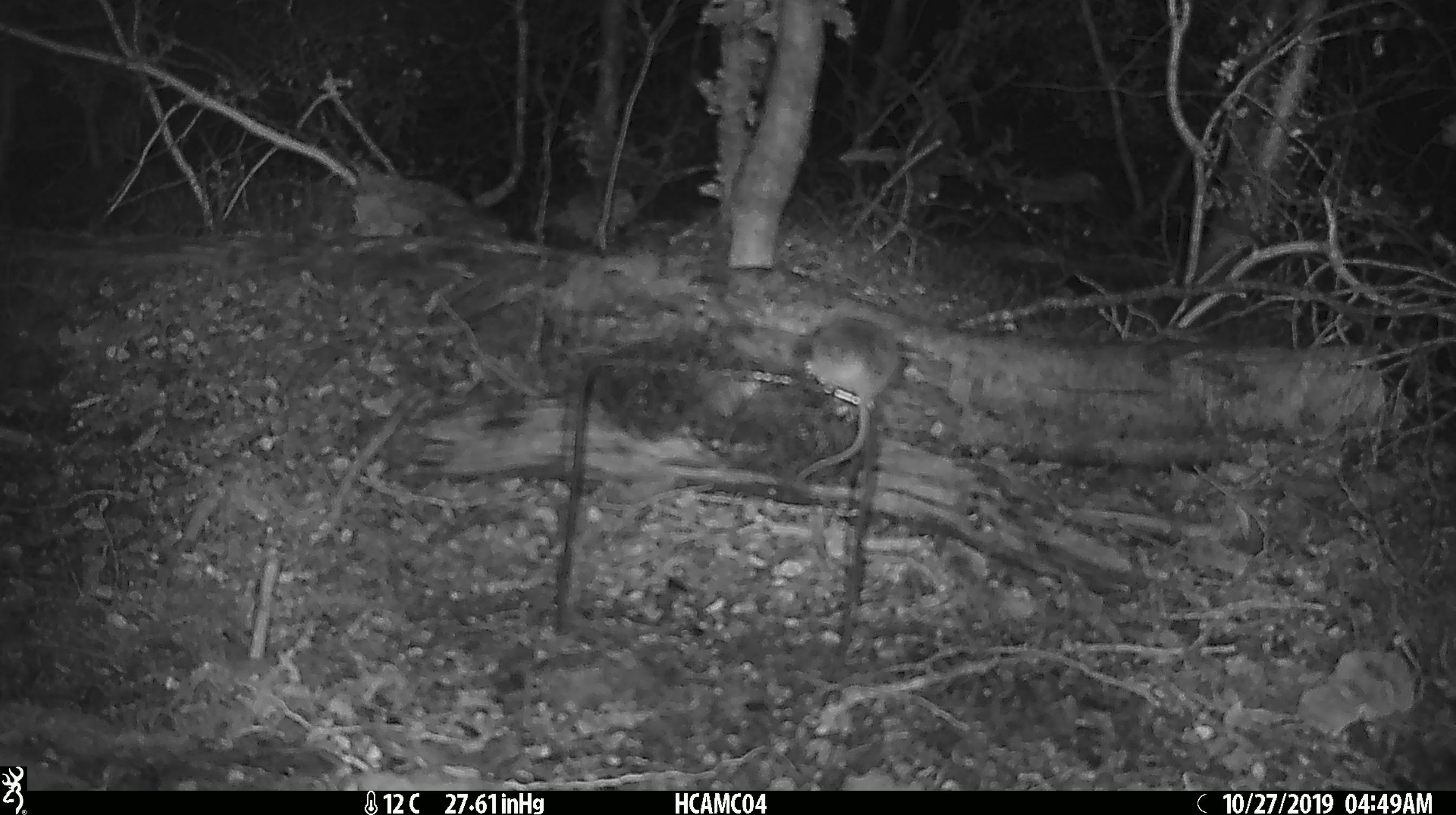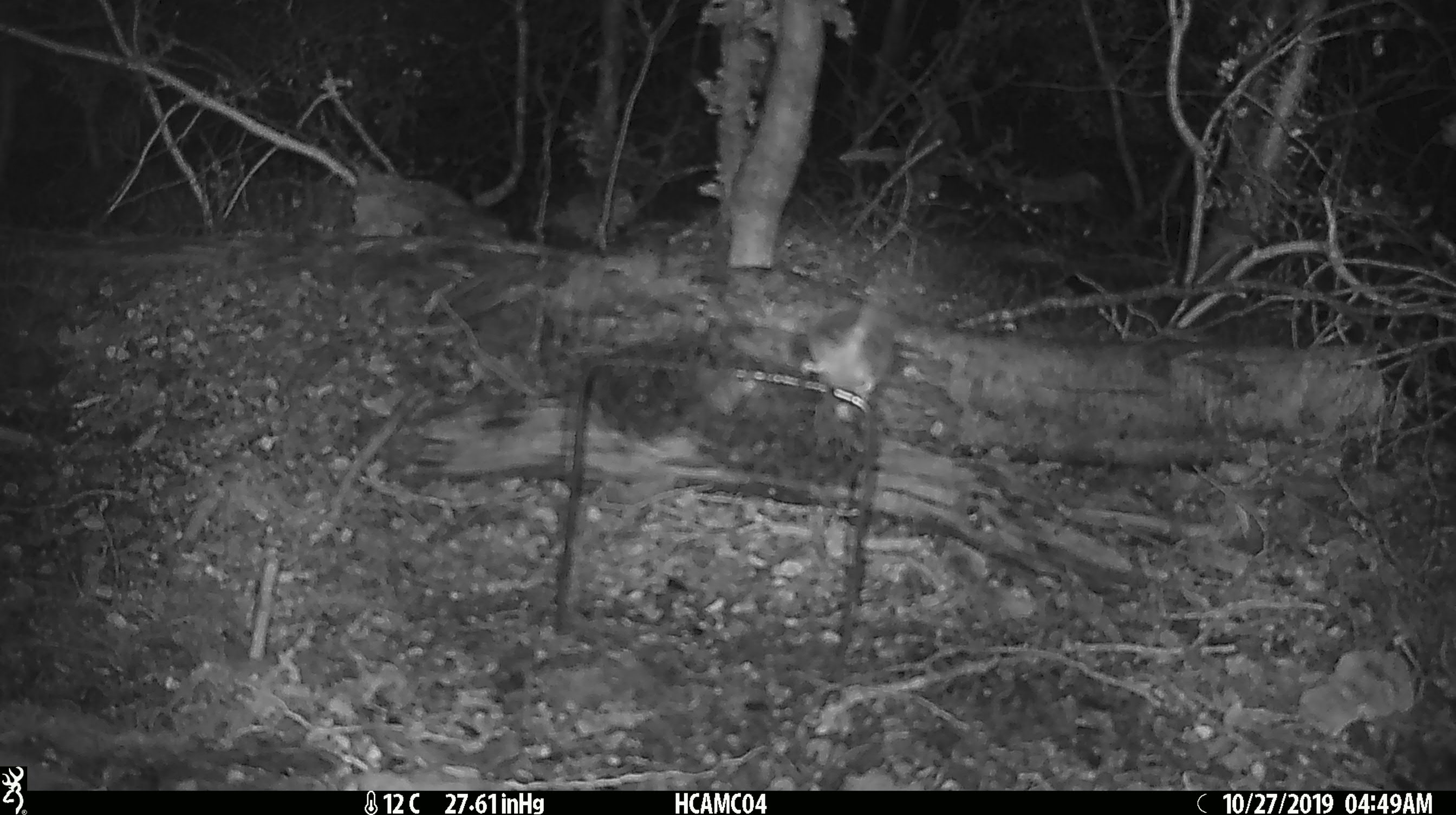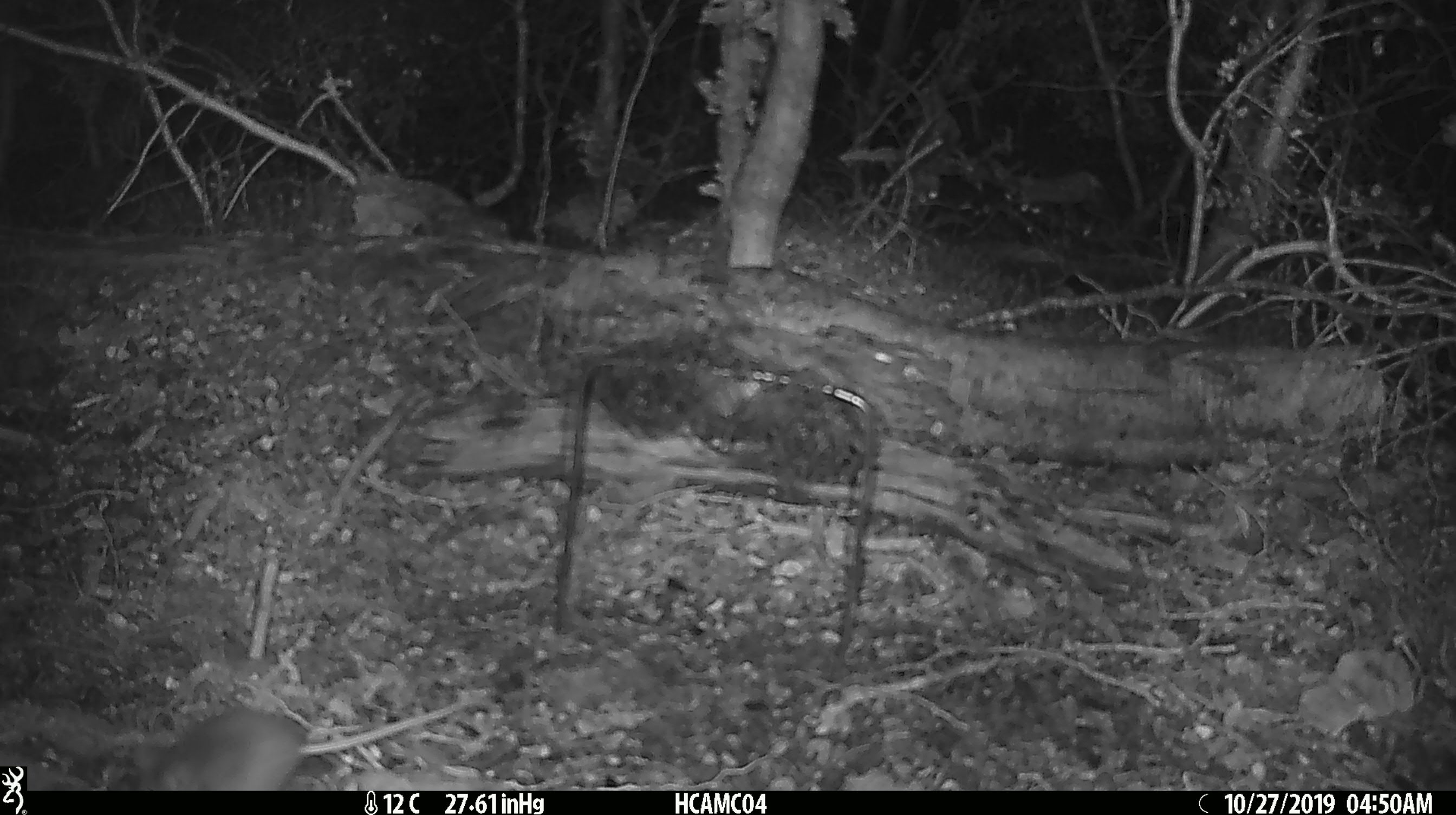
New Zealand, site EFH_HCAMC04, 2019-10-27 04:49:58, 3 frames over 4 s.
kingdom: Animalia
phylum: Chordata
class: Mammalia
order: Rodentia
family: Muridae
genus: Mus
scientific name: Mus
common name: mouse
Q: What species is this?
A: Mouse (Mus).